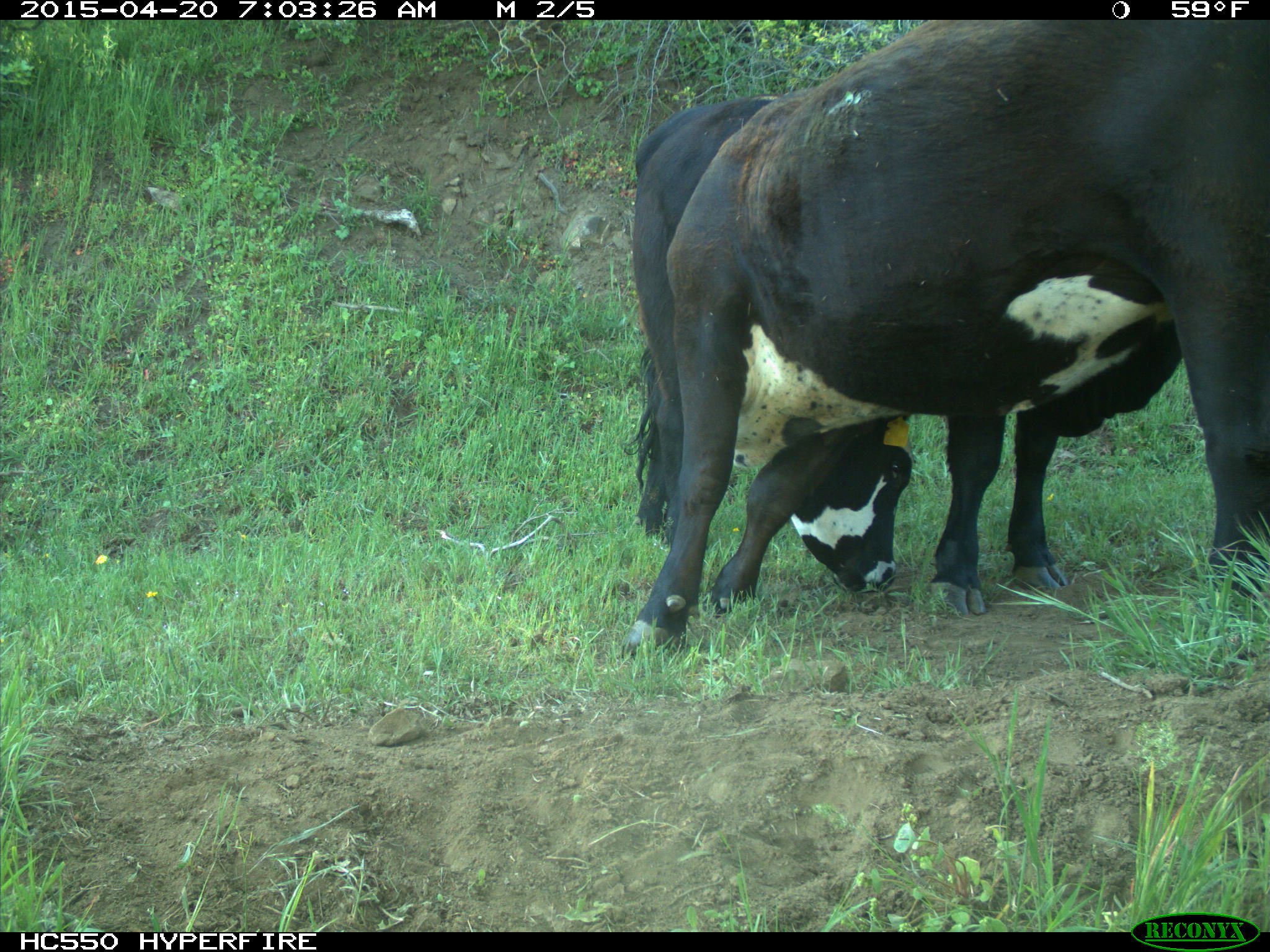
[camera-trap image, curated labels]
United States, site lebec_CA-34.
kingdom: Animalia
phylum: Chordata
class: Mammalia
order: Artiodactyla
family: Bovidae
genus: Bos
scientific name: Bos taurus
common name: domestic cow